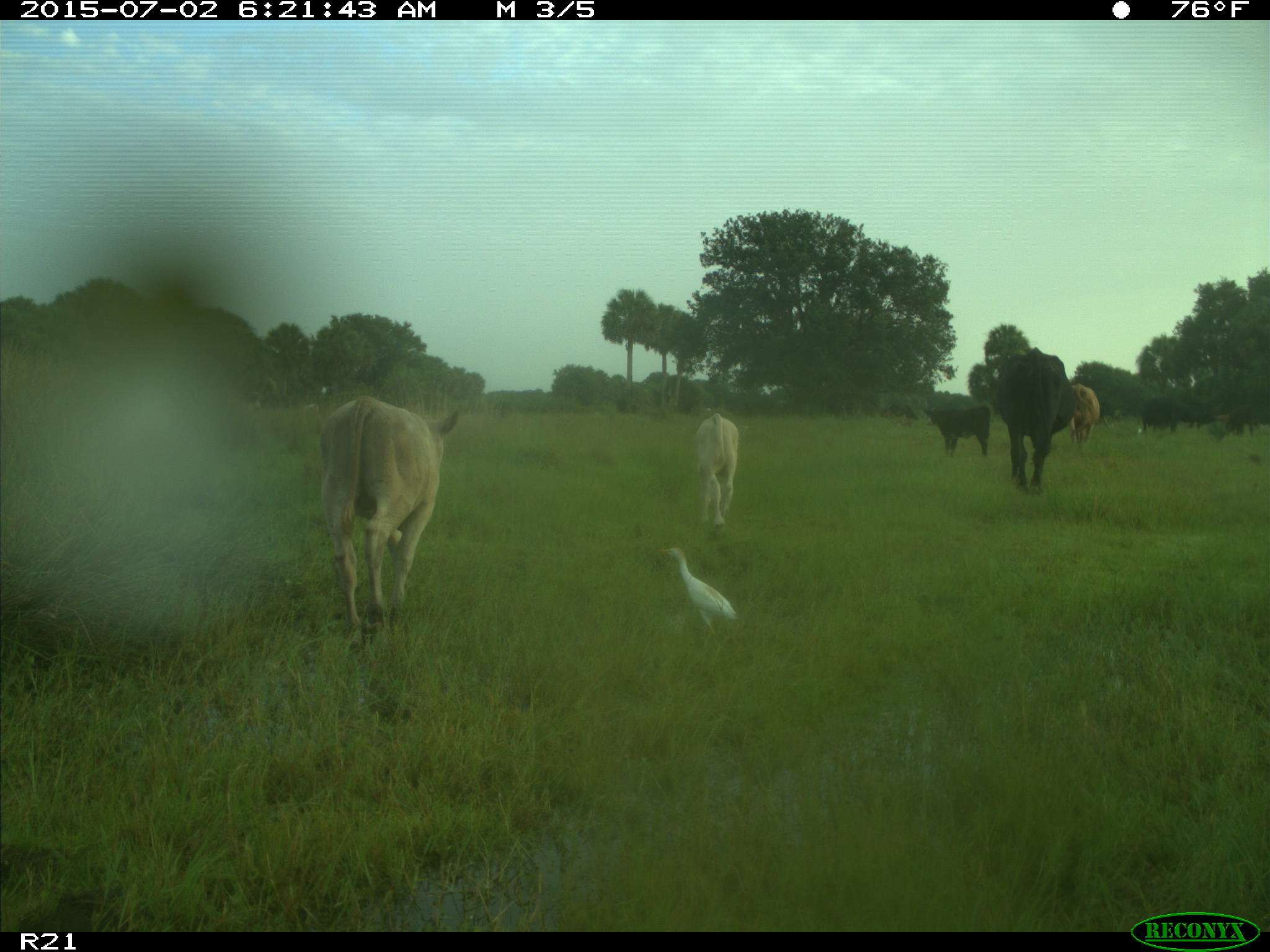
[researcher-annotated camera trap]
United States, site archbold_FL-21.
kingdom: Animalia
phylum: Chordata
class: Mammalia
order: Artiodactyla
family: Bovidae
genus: Bos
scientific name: Bos taurus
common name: domestic cow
Bos taurus (domestic cow).